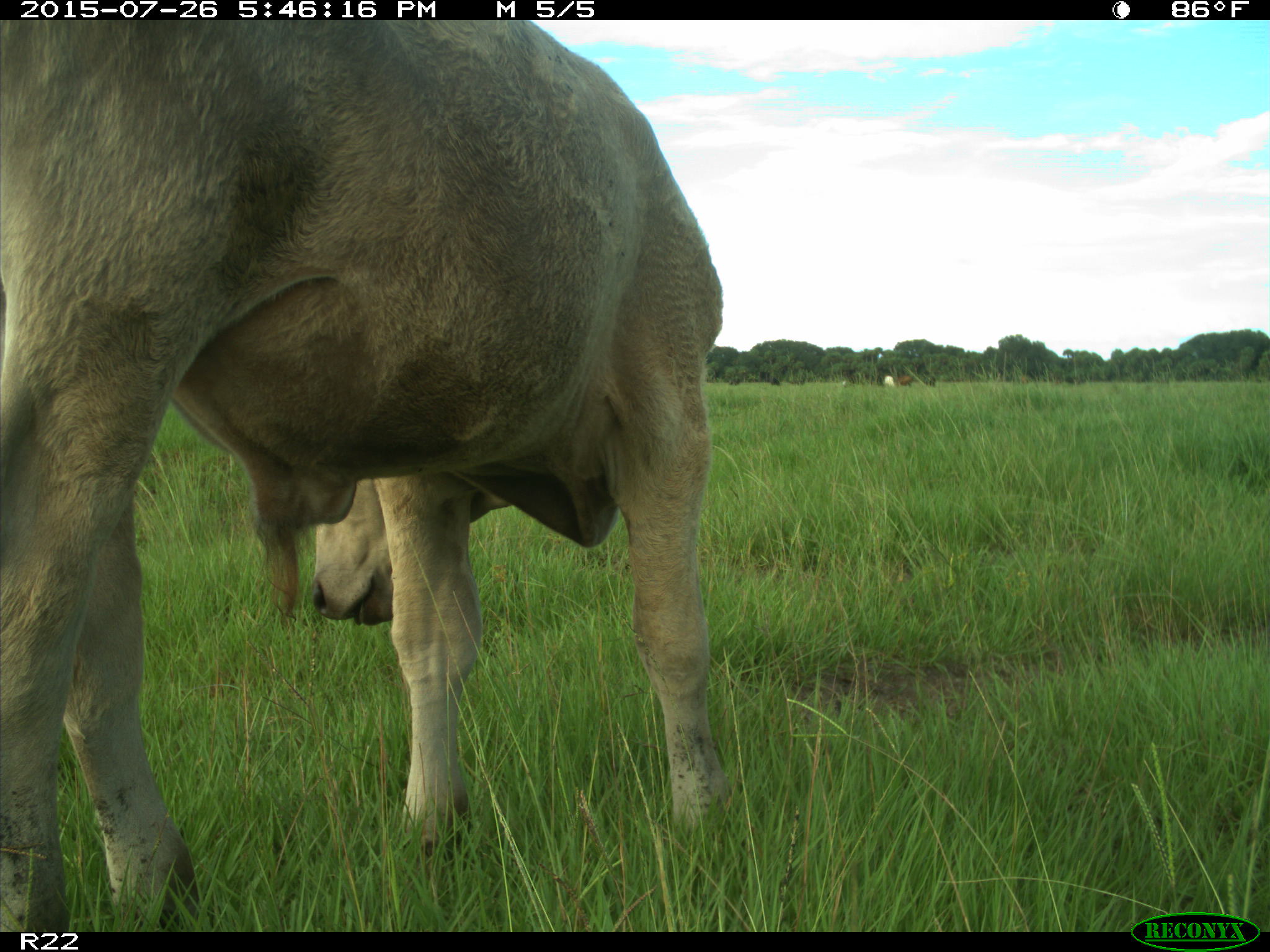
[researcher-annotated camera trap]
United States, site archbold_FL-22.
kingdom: Animalia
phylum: Chordata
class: Mammalia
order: Artiodactyla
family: Bovidae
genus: Bos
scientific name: Bos taurus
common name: domestic cow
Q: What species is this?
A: Bos taurus (domestic cow).